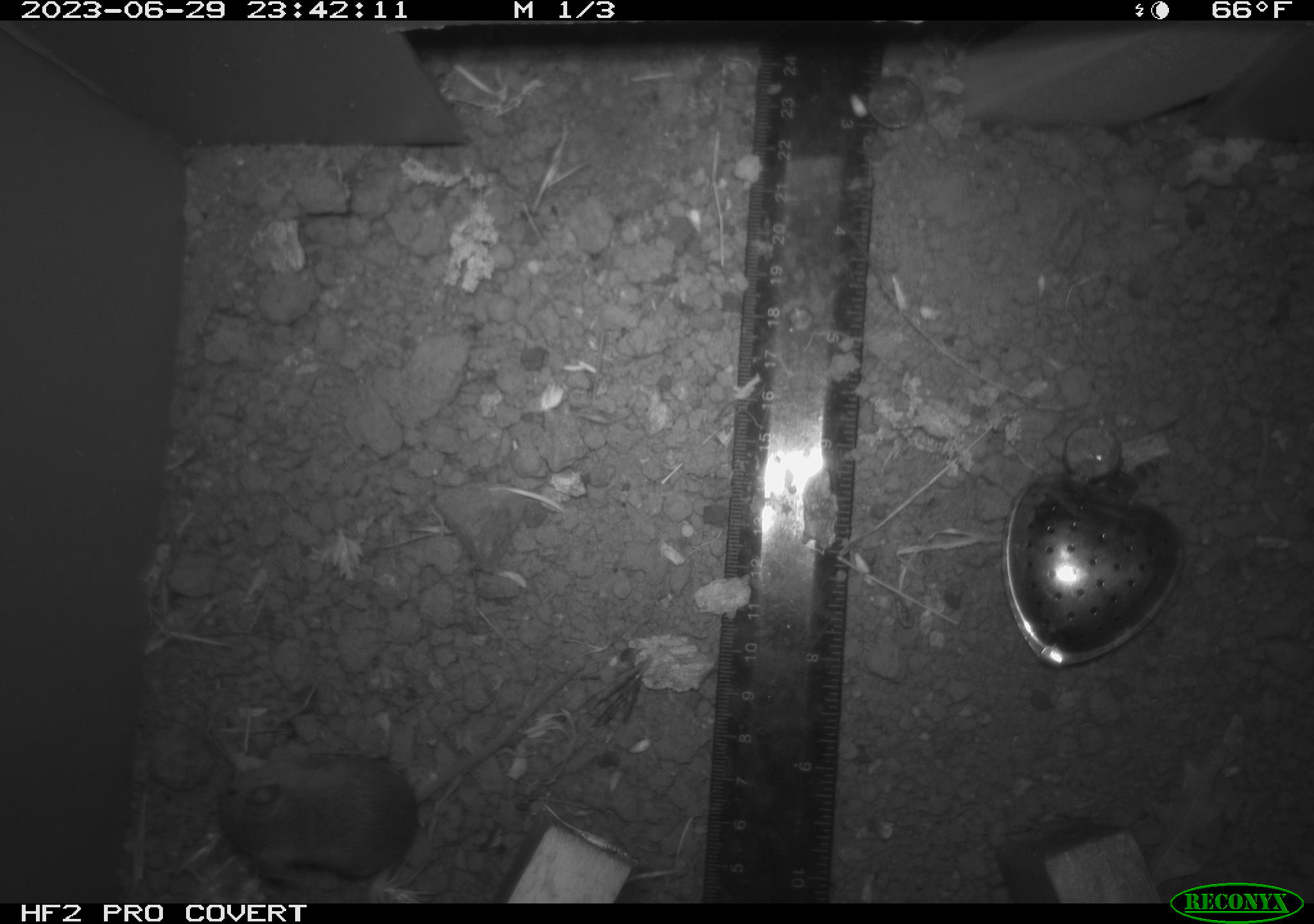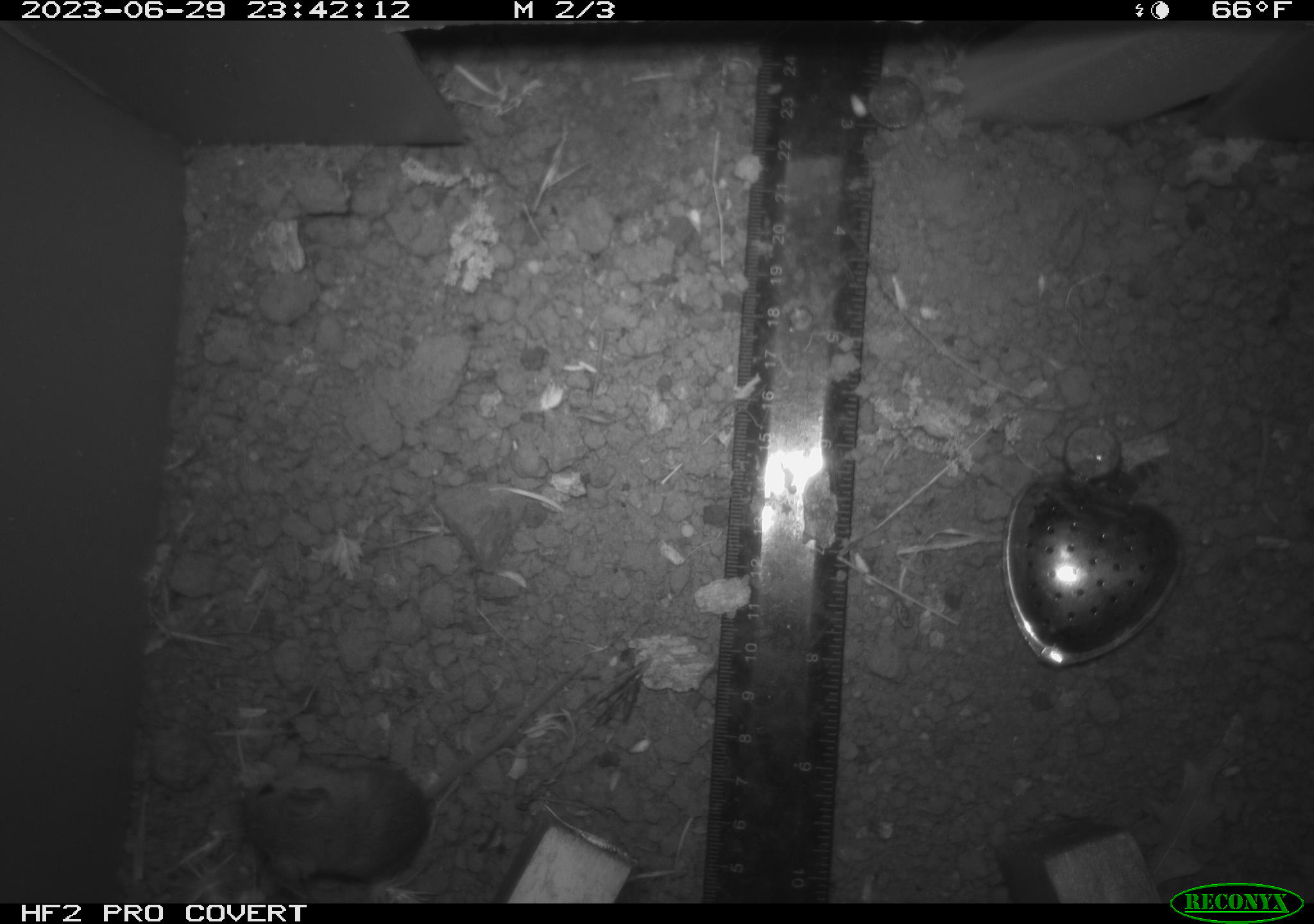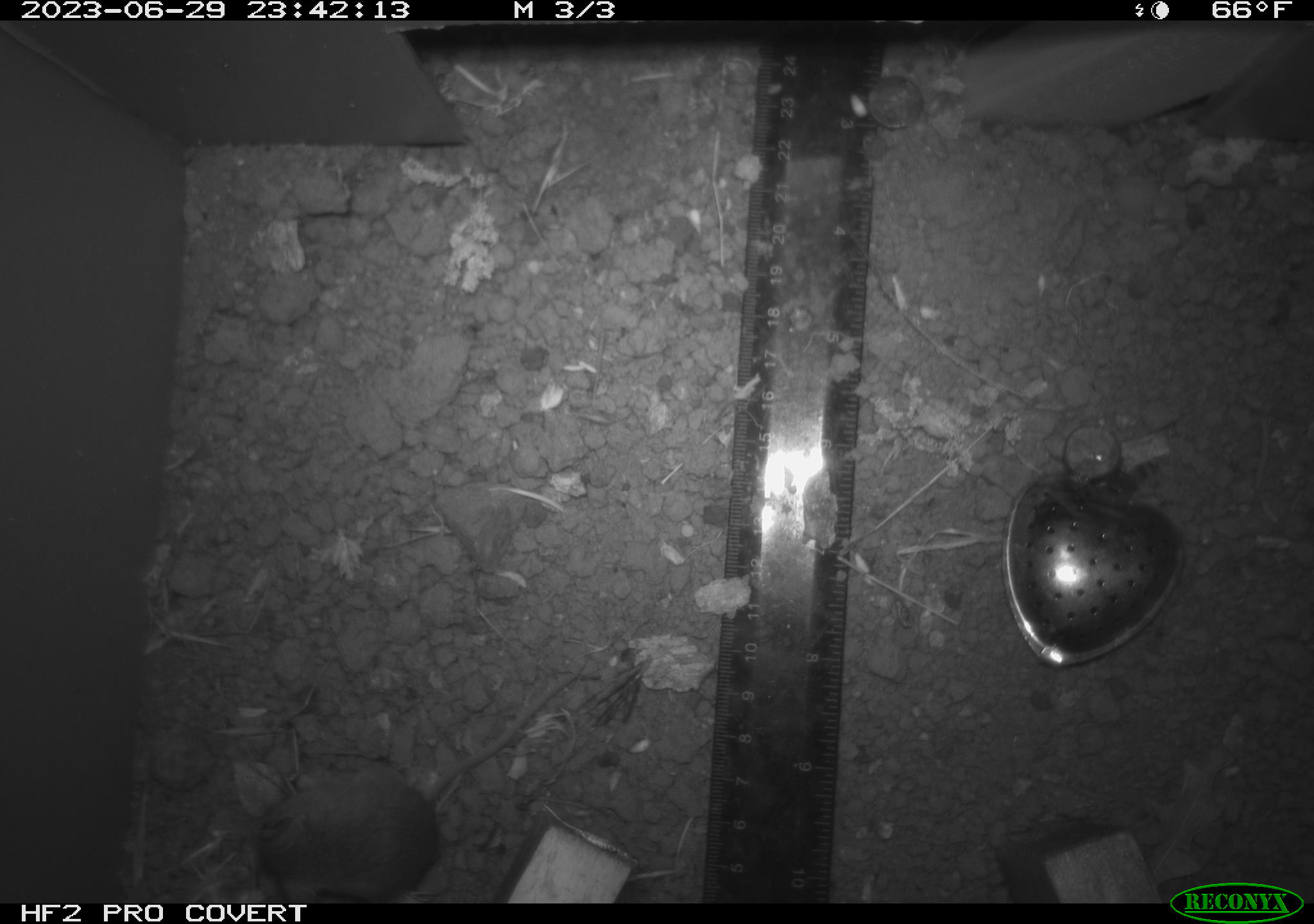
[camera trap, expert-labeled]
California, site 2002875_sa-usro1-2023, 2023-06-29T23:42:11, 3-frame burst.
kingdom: Animalia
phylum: Chordata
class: Mammalia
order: Rodentia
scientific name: Rodentia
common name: mouse species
Mouse species (Rodentia).